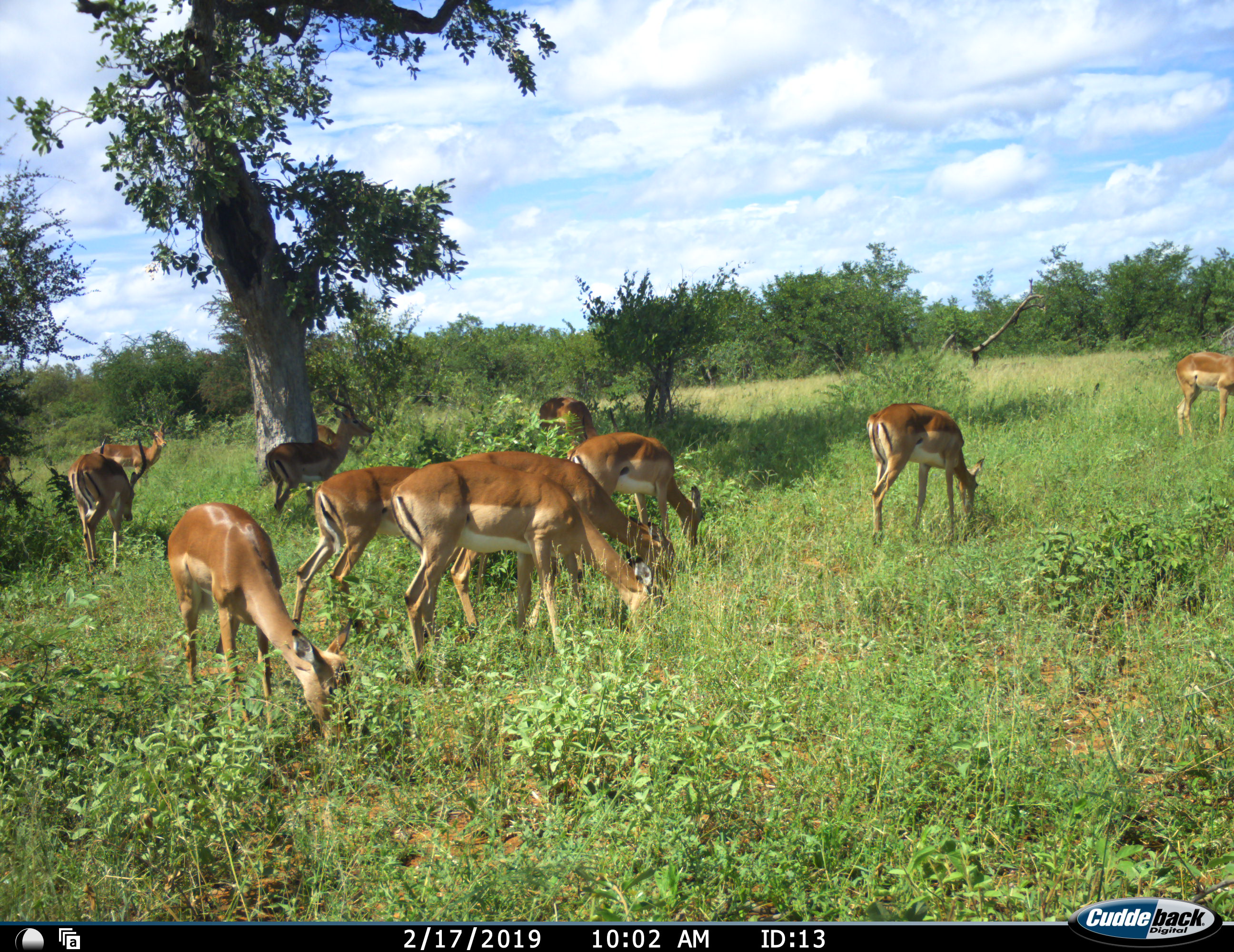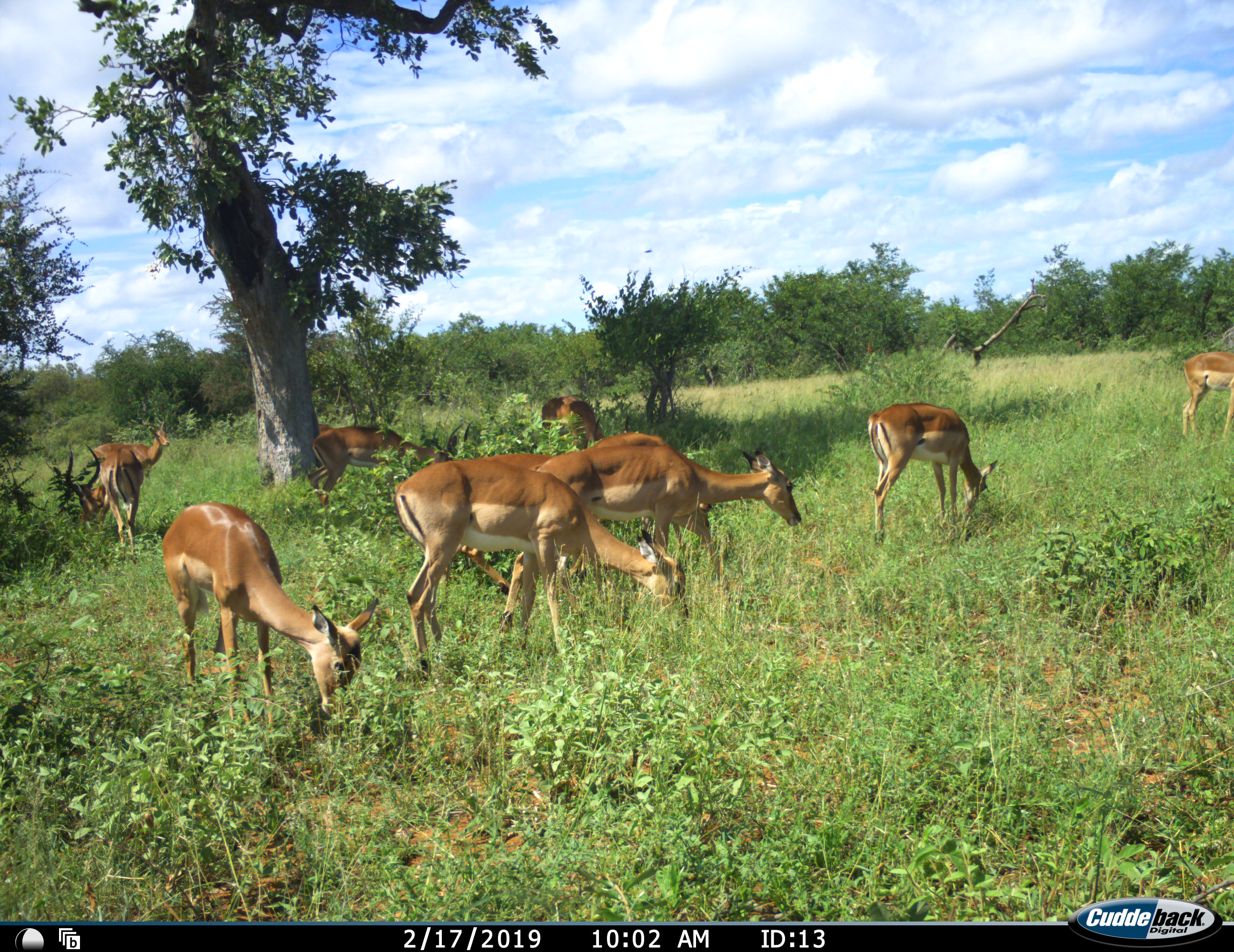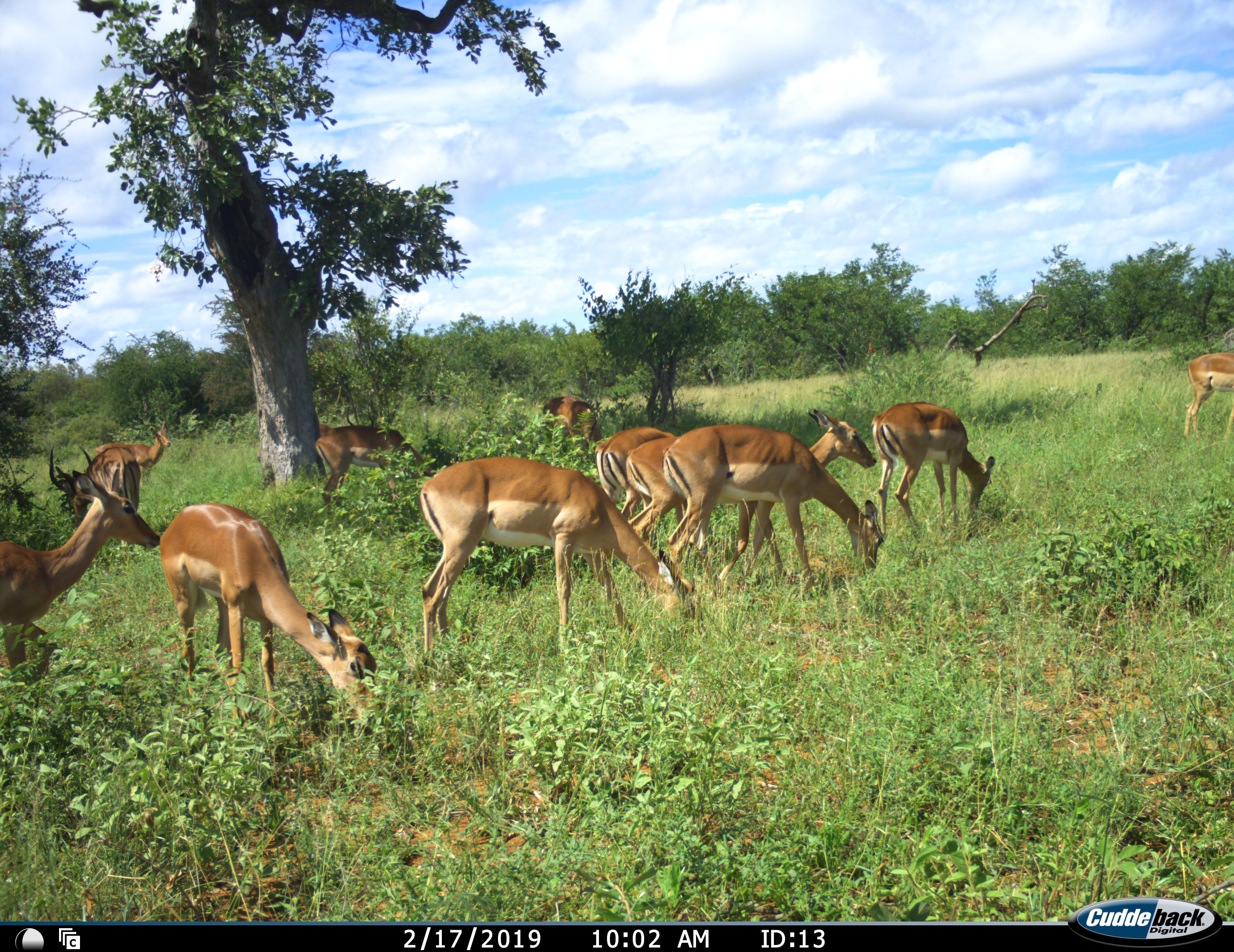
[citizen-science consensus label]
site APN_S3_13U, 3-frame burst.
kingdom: Animalia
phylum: Chordata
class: Mammalia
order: Artiodactyla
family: Bovidae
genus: Aepyceros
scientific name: Aepyceros melampus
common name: impala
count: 11-50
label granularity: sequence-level